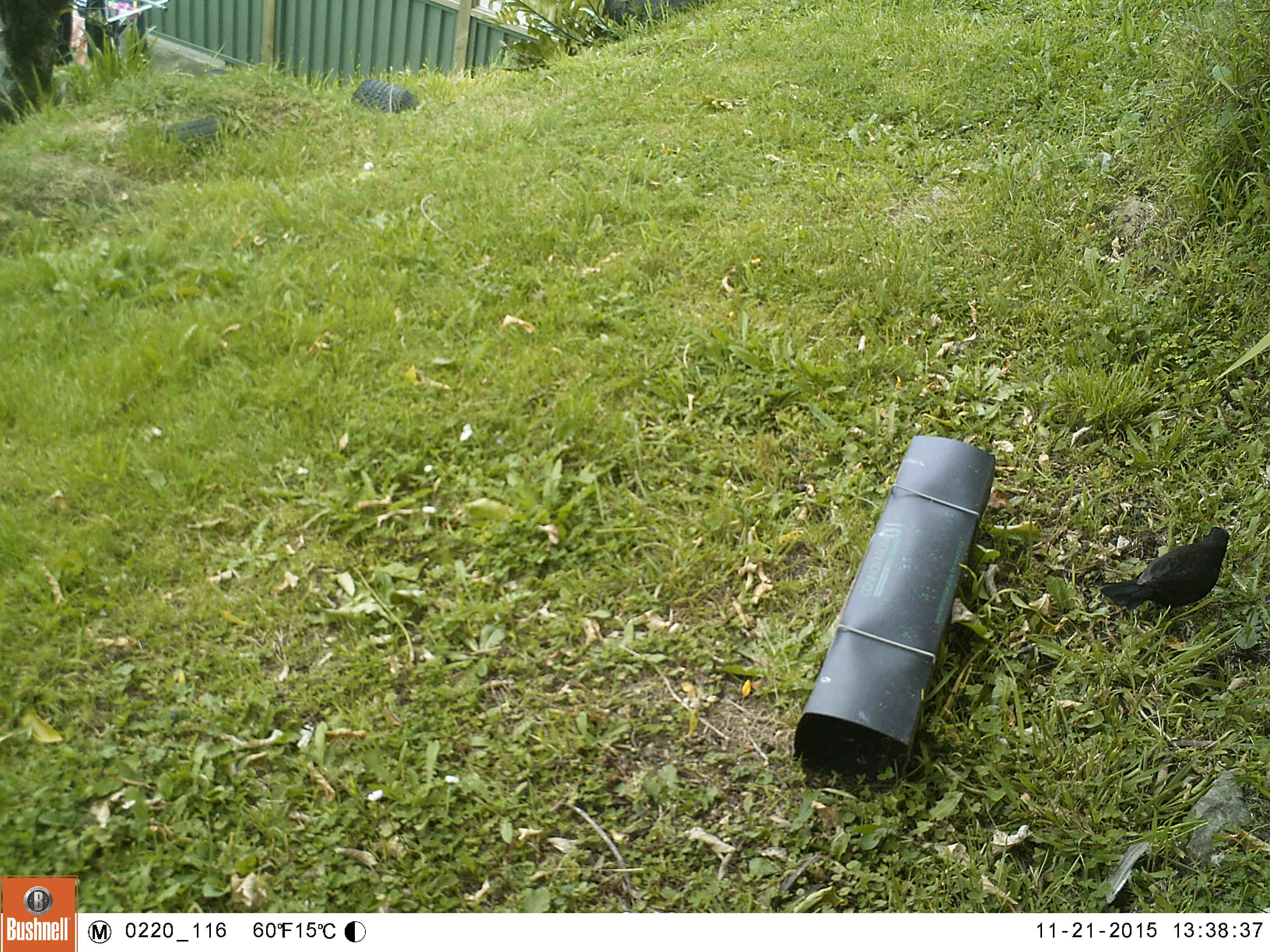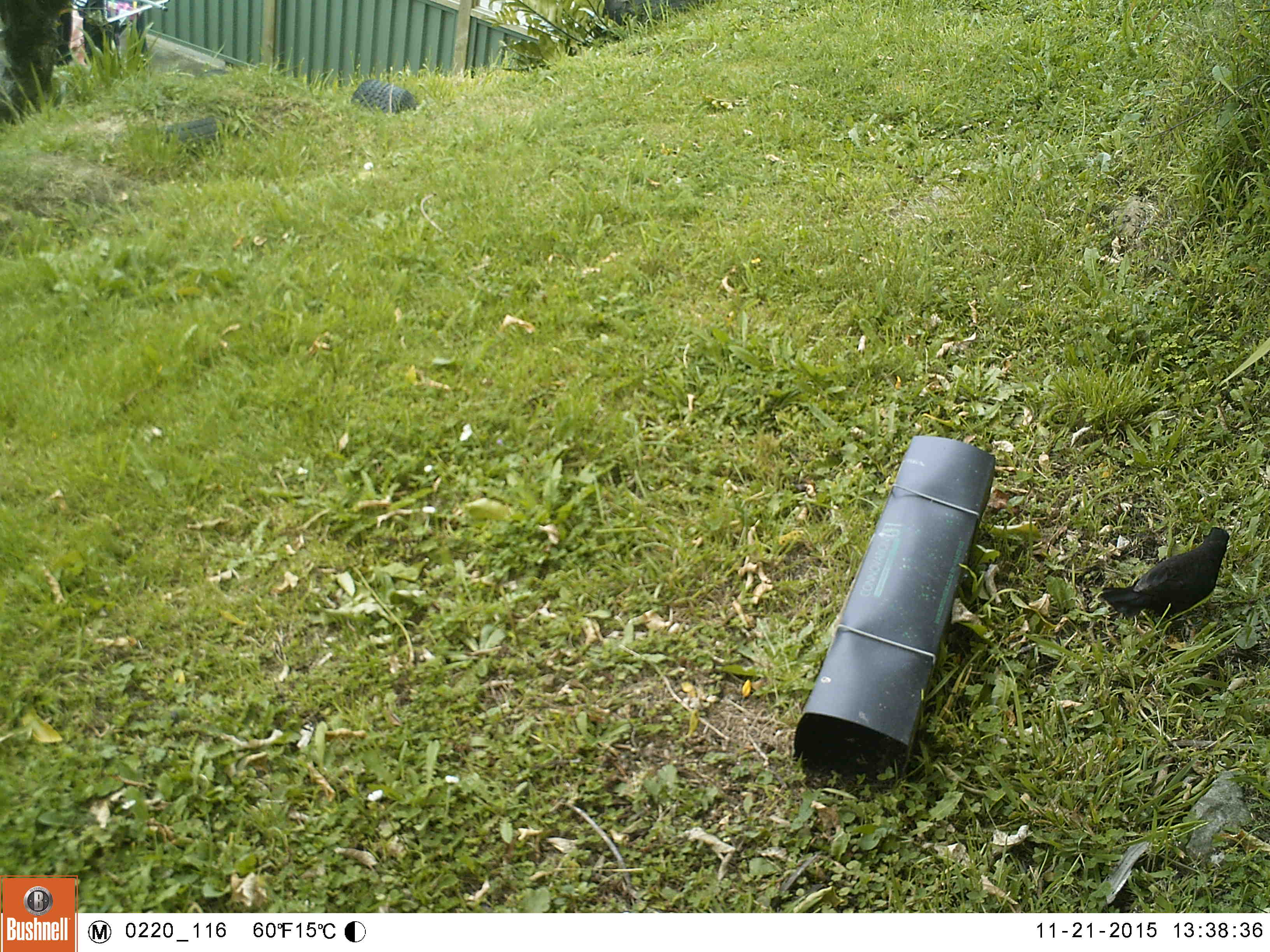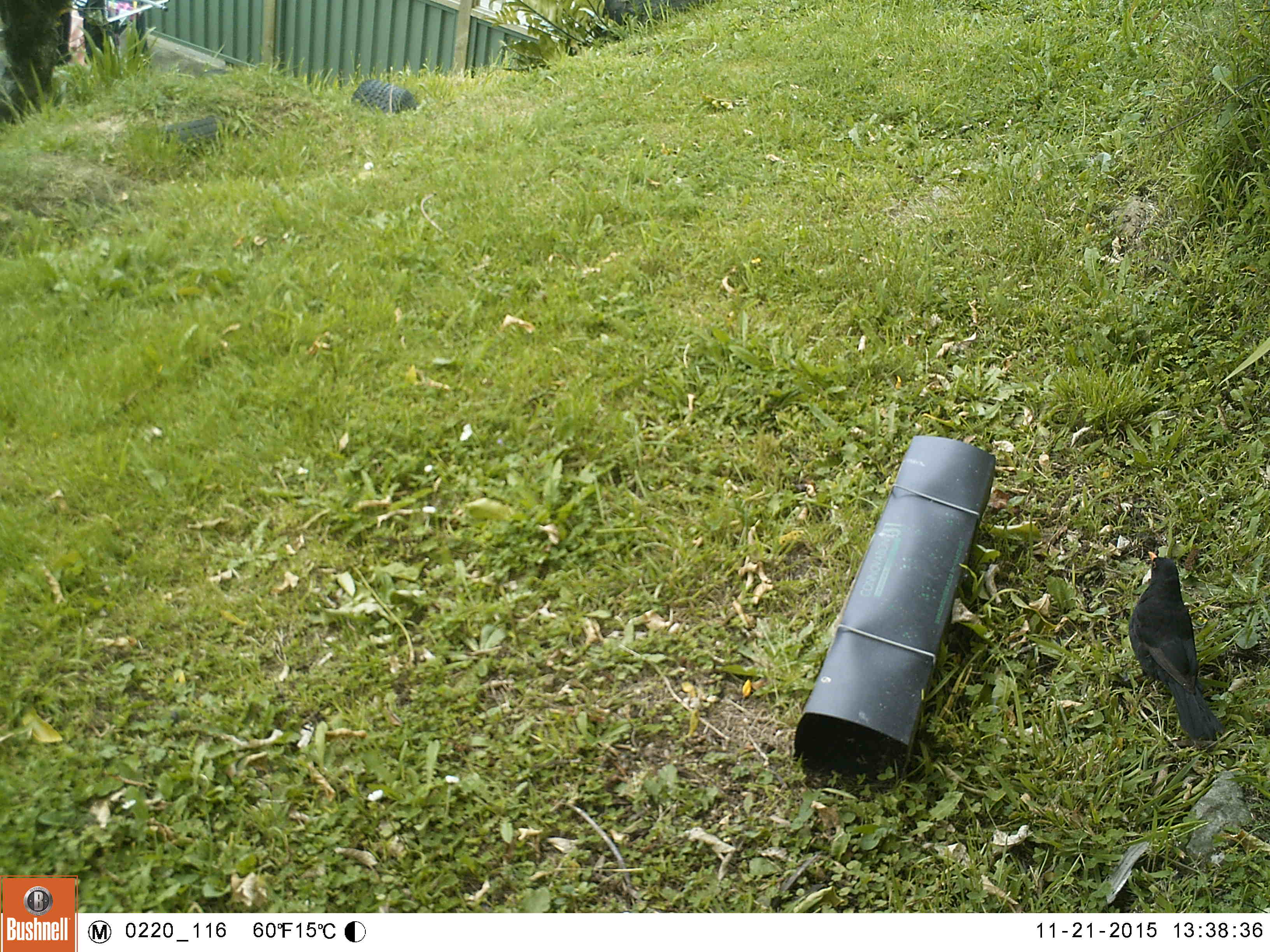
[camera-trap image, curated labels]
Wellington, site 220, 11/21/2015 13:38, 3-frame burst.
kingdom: Animalia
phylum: Chordata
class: Aves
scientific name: Aves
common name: bird